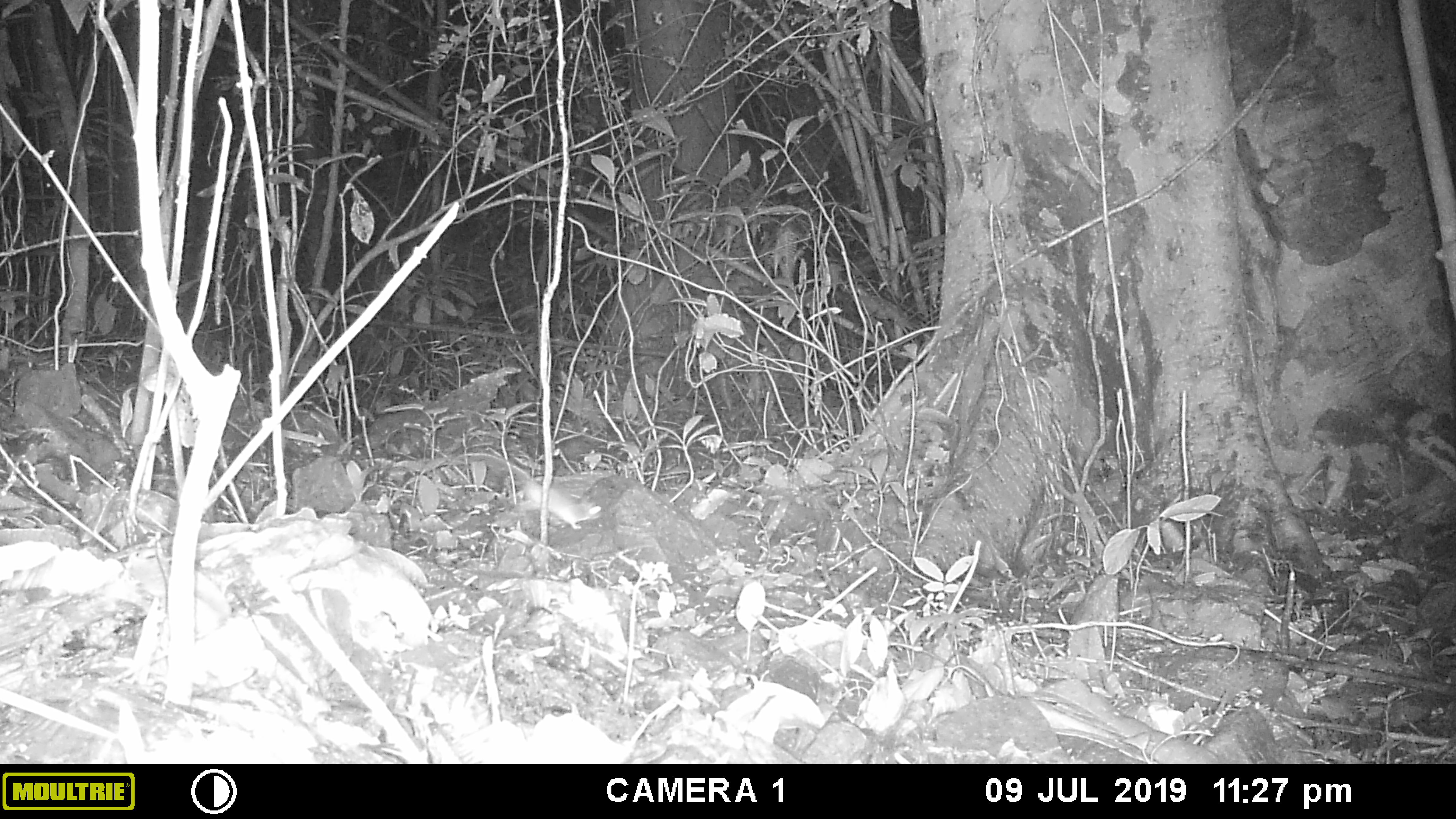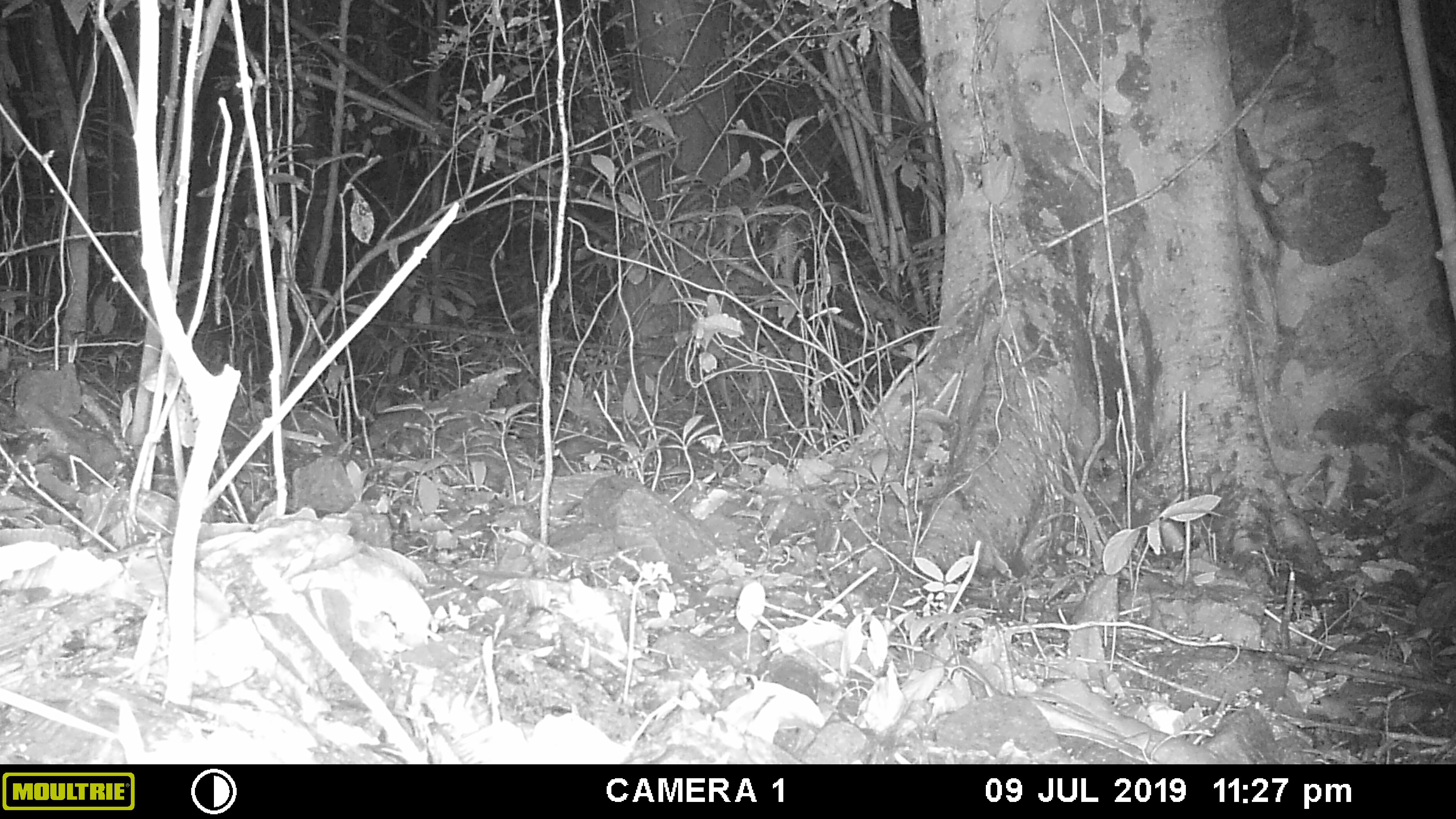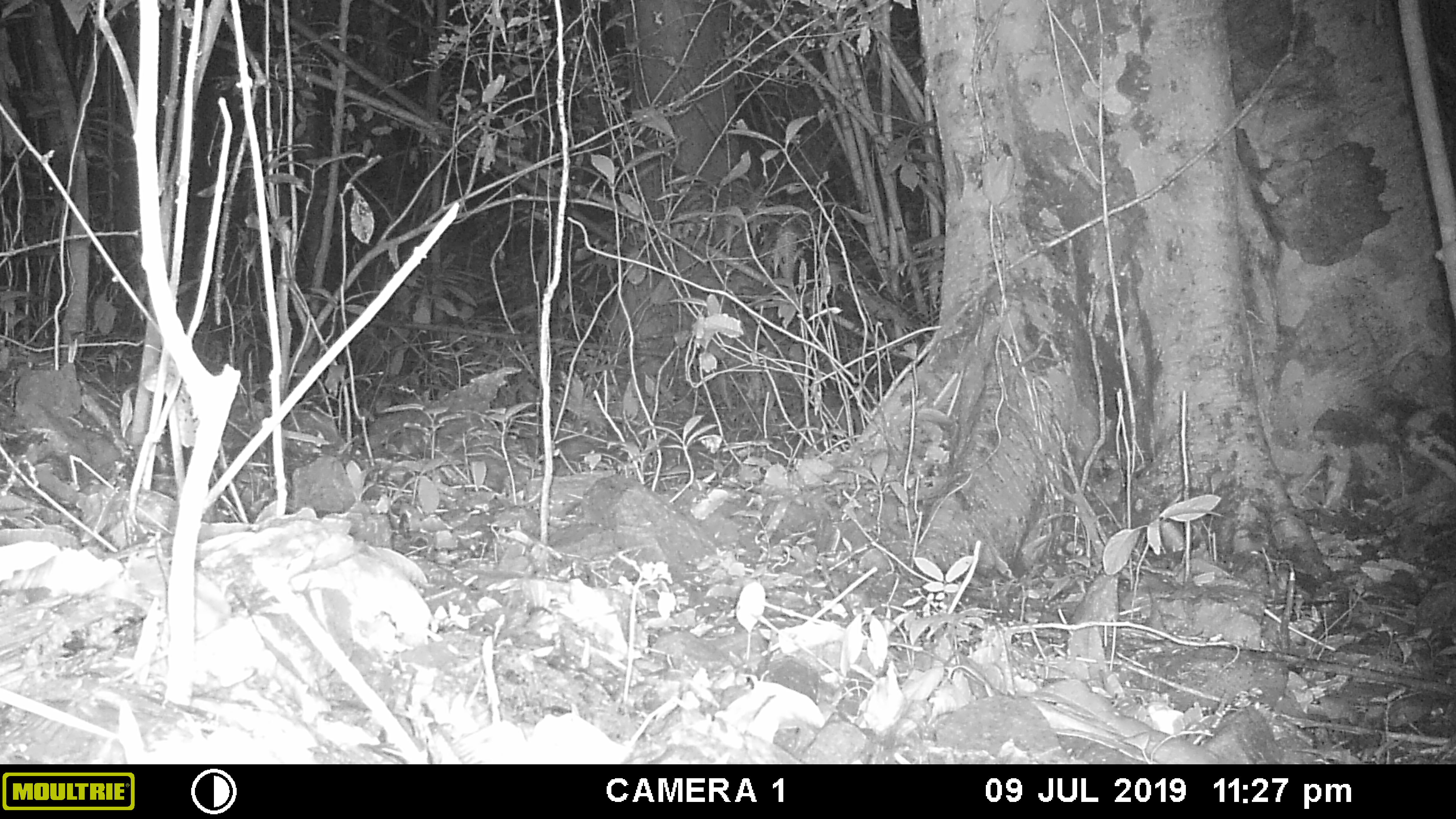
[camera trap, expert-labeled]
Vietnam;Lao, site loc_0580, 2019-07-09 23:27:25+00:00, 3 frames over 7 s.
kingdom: Animalia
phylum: Chordata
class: Mammalia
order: Rodentia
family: Muridae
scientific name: Muridae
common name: old-world mice and rats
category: unidentified murid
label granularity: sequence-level